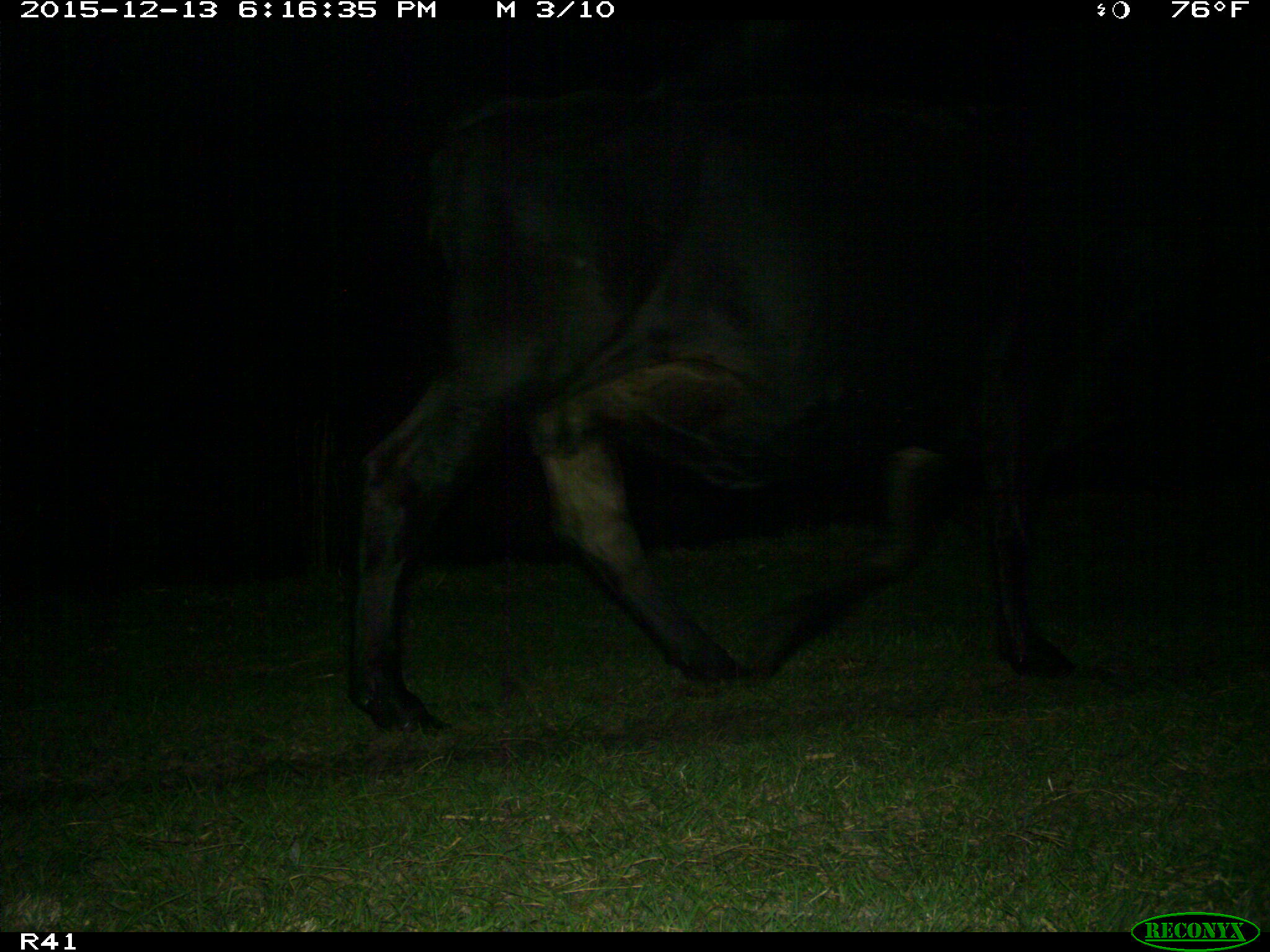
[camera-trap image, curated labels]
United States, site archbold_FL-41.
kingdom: Animalia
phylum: Chordata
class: Mammalia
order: Artiodactyla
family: Bovidae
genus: Bos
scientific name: Bos taurus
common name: domestic cow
Bos taurus (domestic cow).